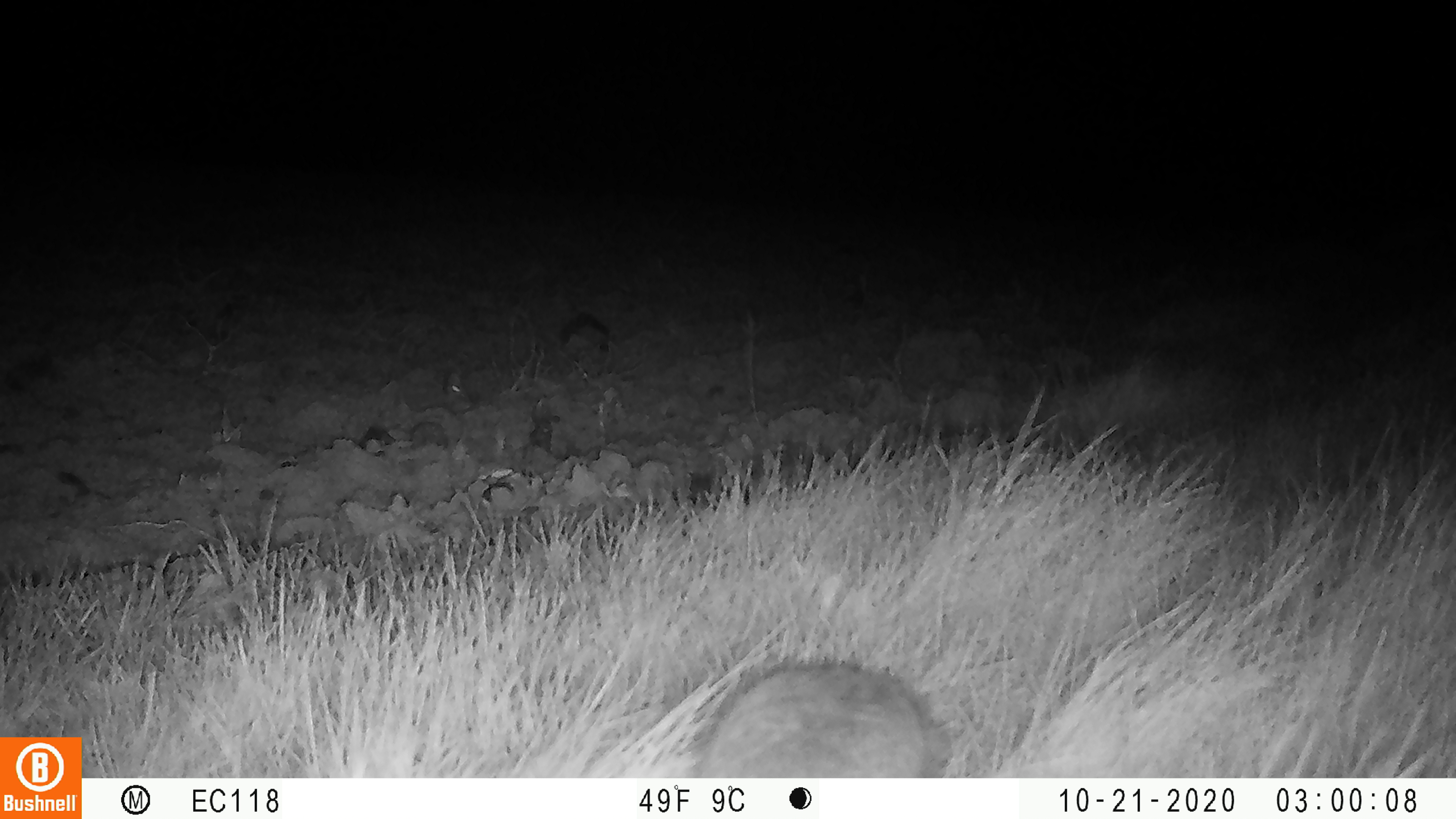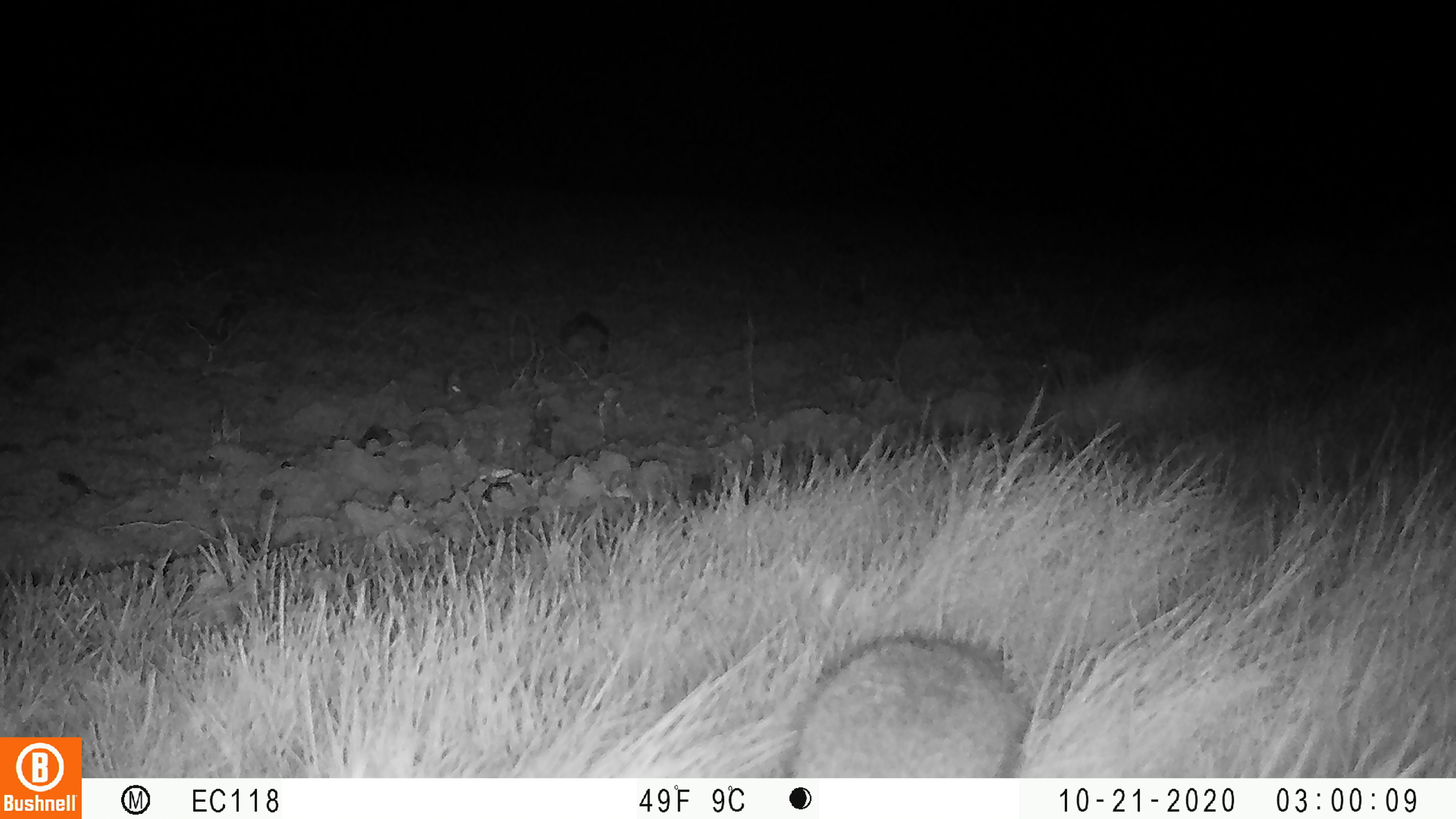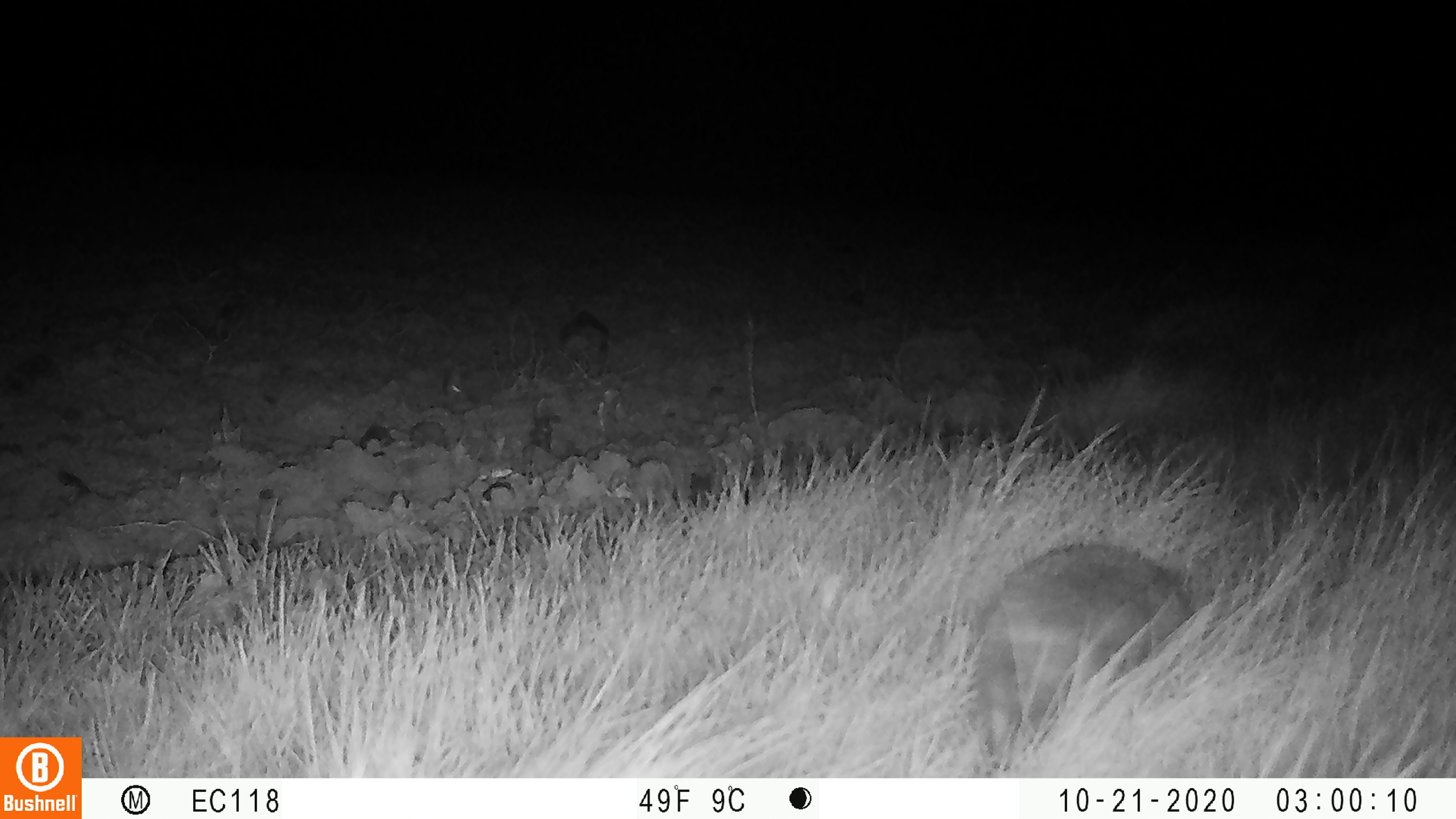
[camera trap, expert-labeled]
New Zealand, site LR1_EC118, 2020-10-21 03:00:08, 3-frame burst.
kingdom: Animalia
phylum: Chordata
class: Mammalia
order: Eulipotyphla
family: Erinaceidae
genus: Erinaceus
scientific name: Erinaceus europaeus europaeus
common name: european hedgehog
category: hedgehog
Hedgehog (european hedgehog) (Erinaceus europaeus europaeus).